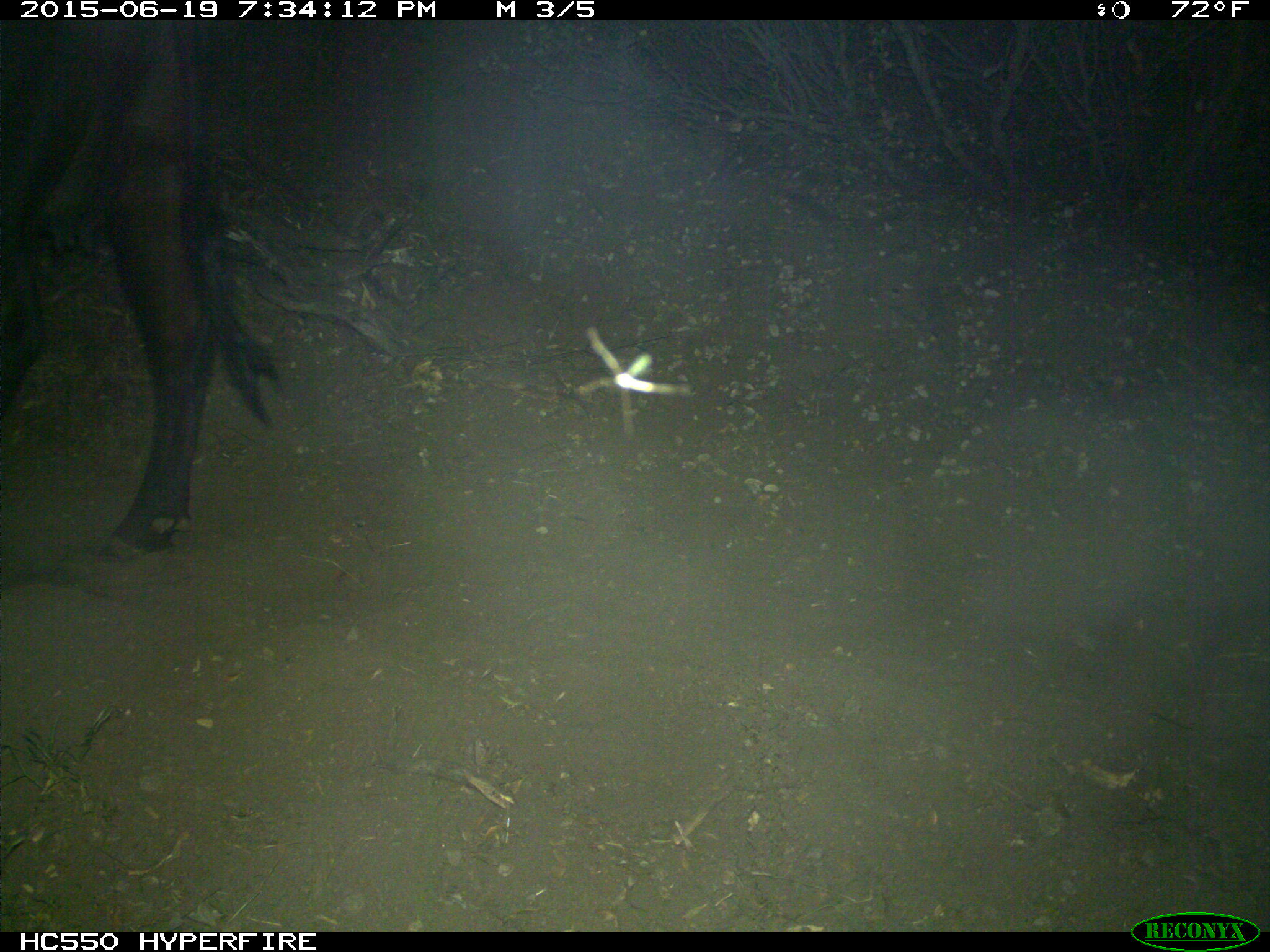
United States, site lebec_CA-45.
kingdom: Animalia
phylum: Chordata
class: Mammalia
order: Artiodactyla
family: Bovidae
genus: Bos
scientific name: Bos taurus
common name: domestic cow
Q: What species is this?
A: Bos taurus (domestic cow).